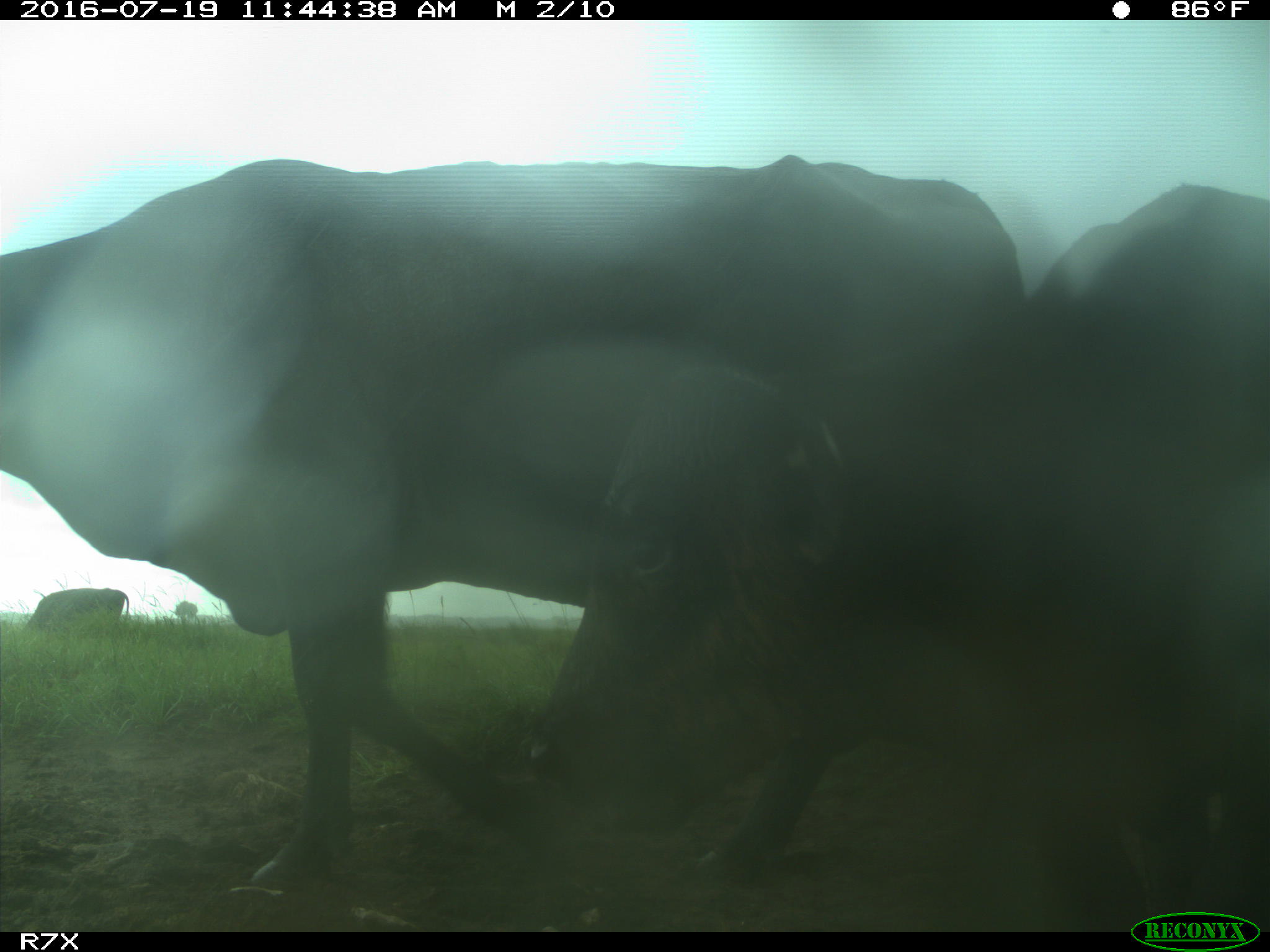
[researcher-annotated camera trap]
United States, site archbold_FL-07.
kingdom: Animalia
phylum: Chordata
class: Mammalia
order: Artiodactyla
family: Bovidae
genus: Bos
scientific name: Bos taurus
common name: domestic cow